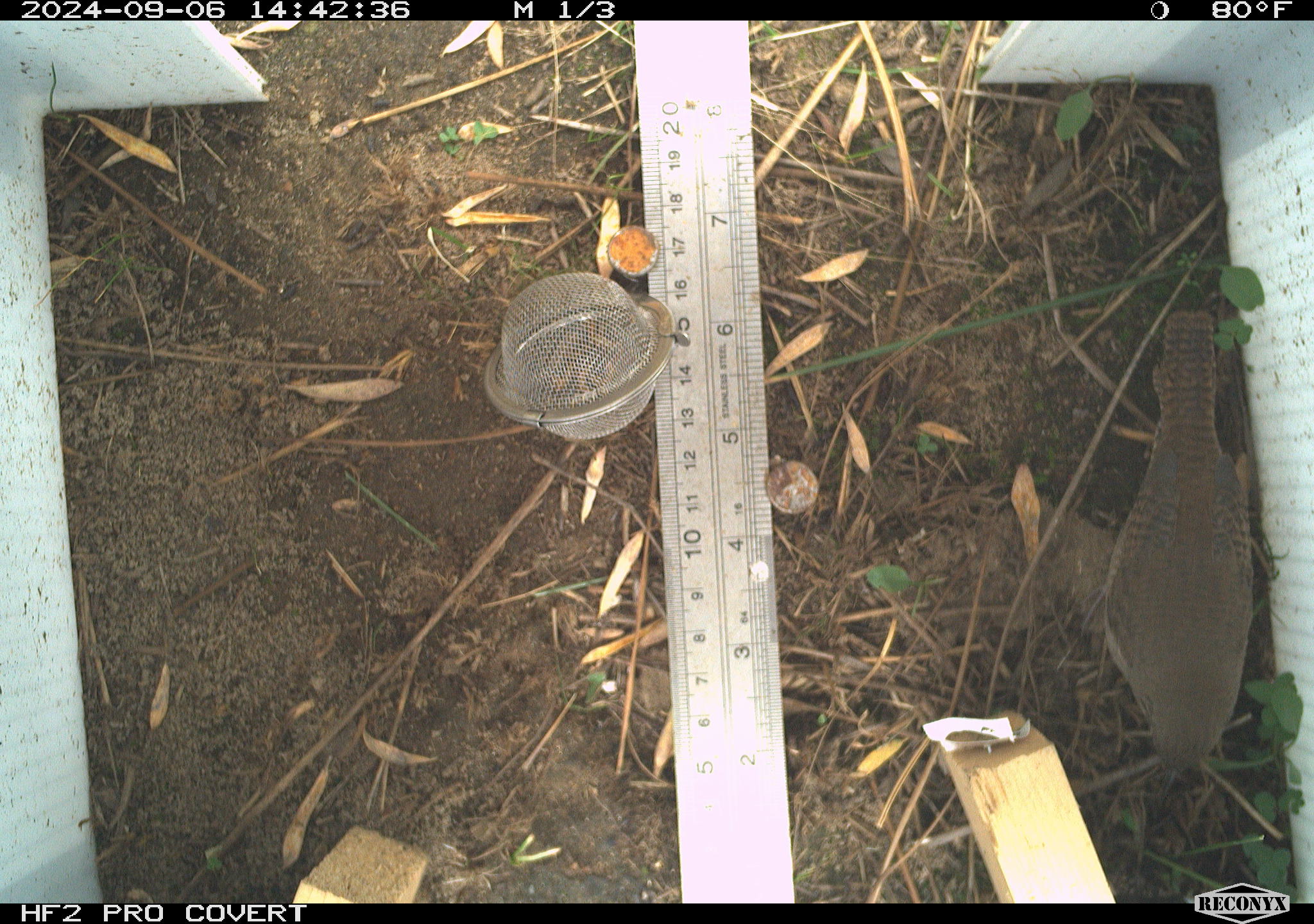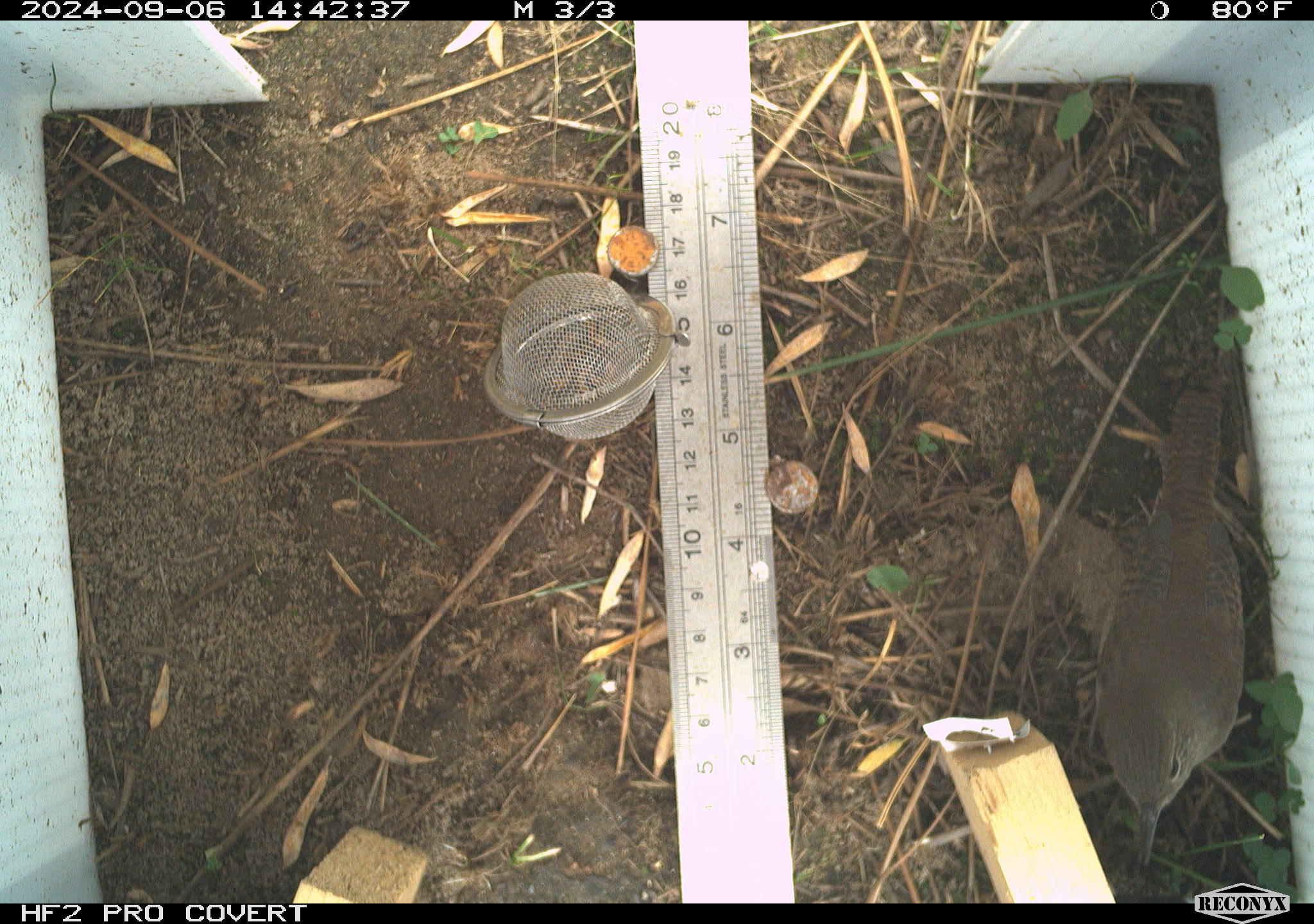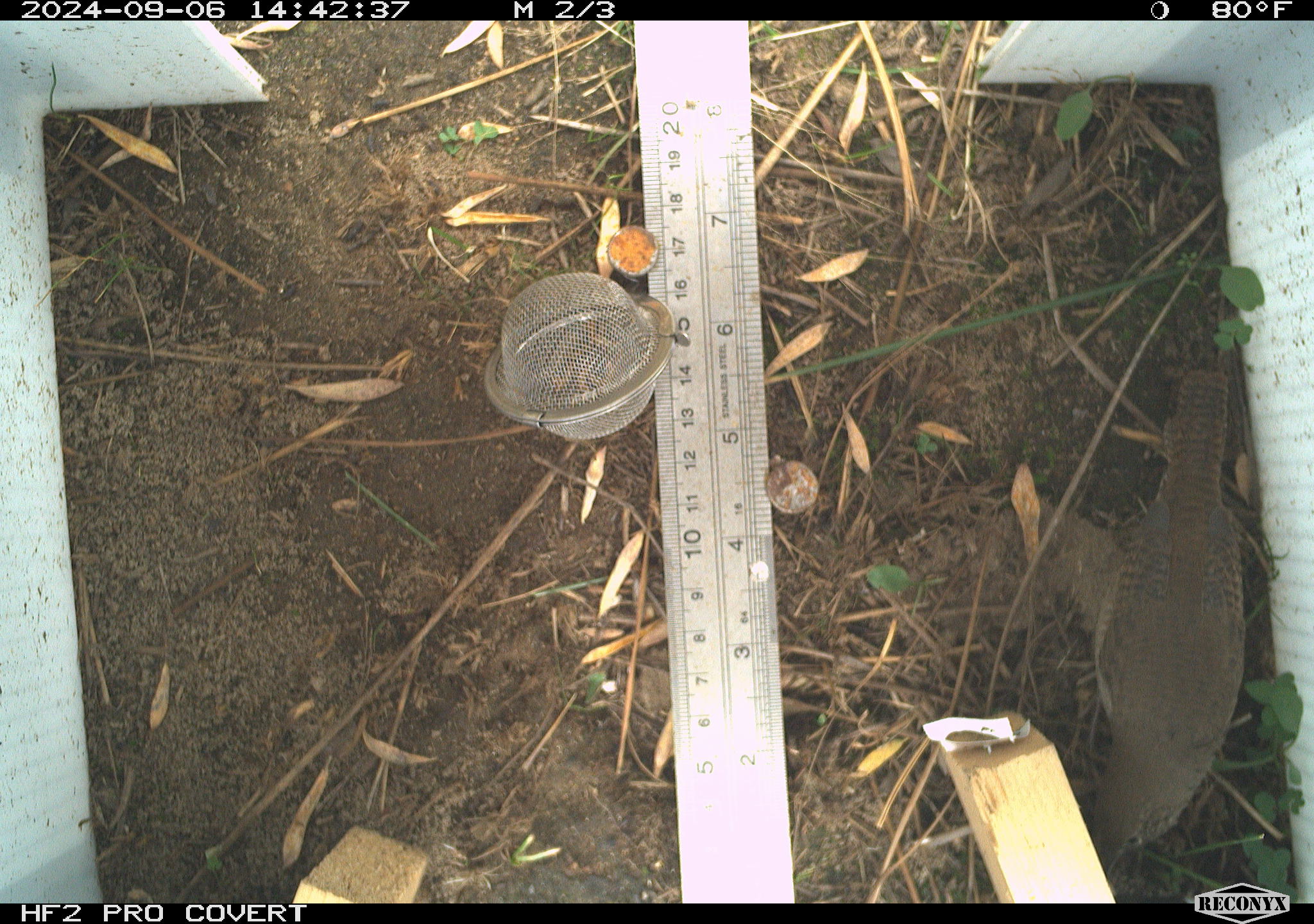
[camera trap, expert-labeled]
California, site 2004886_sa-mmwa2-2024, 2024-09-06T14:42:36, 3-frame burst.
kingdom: Animalia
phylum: Chordata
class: Aves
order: Passeriformes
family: Troglodytidae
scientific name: Troglodytidae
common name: wren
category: troglodytidae family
Troglodytidae family (wren) (Troglodytidae).